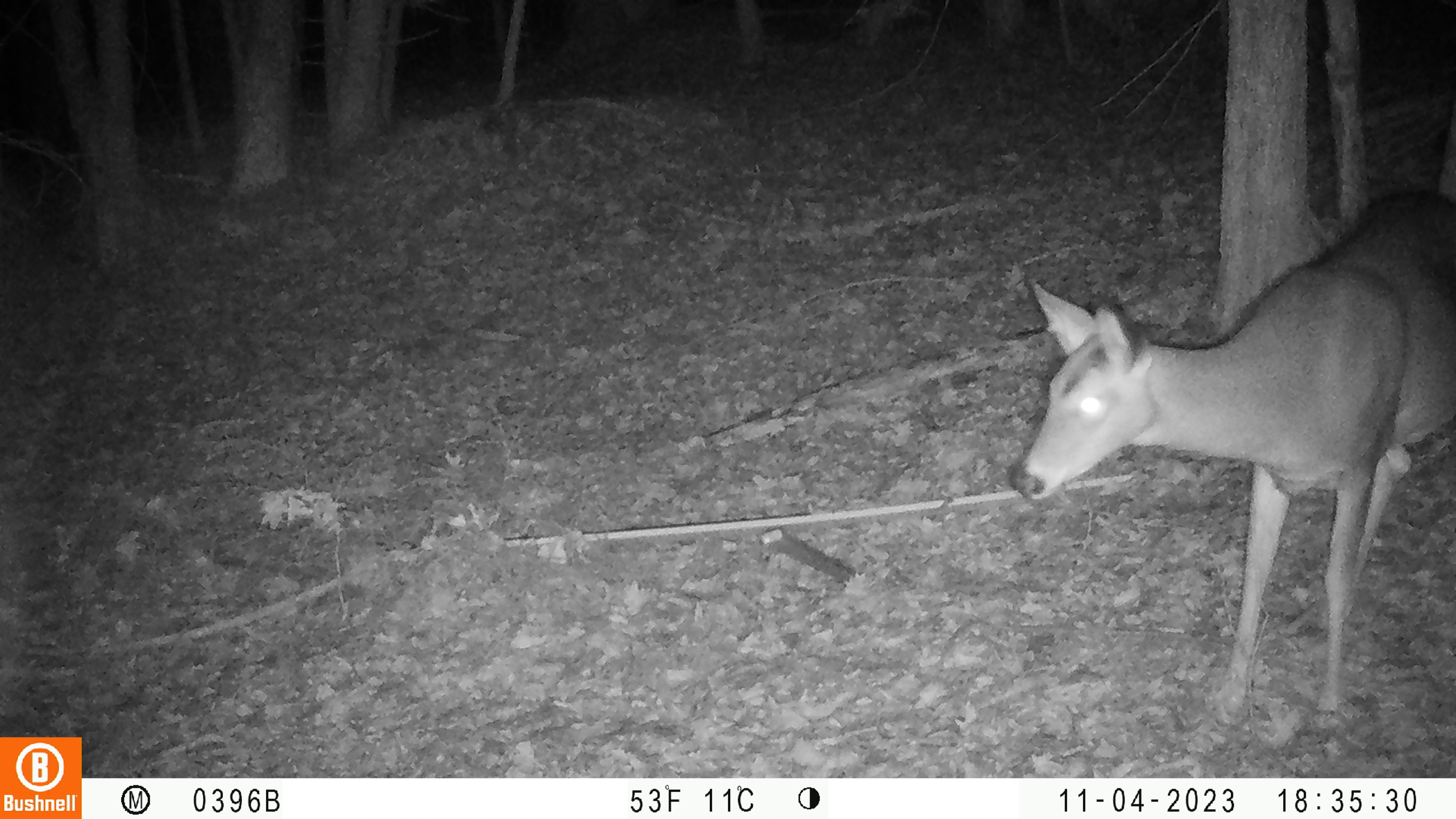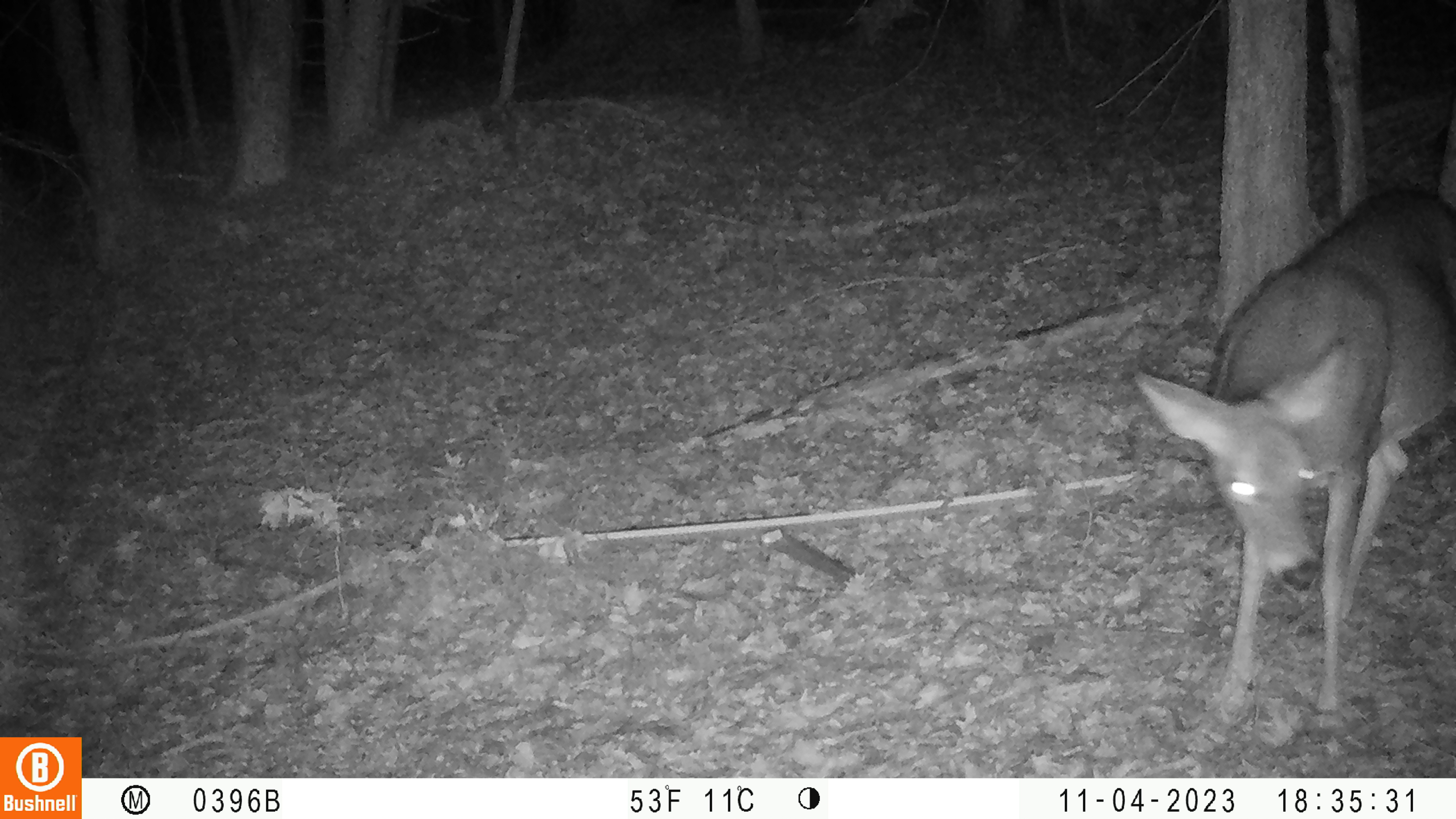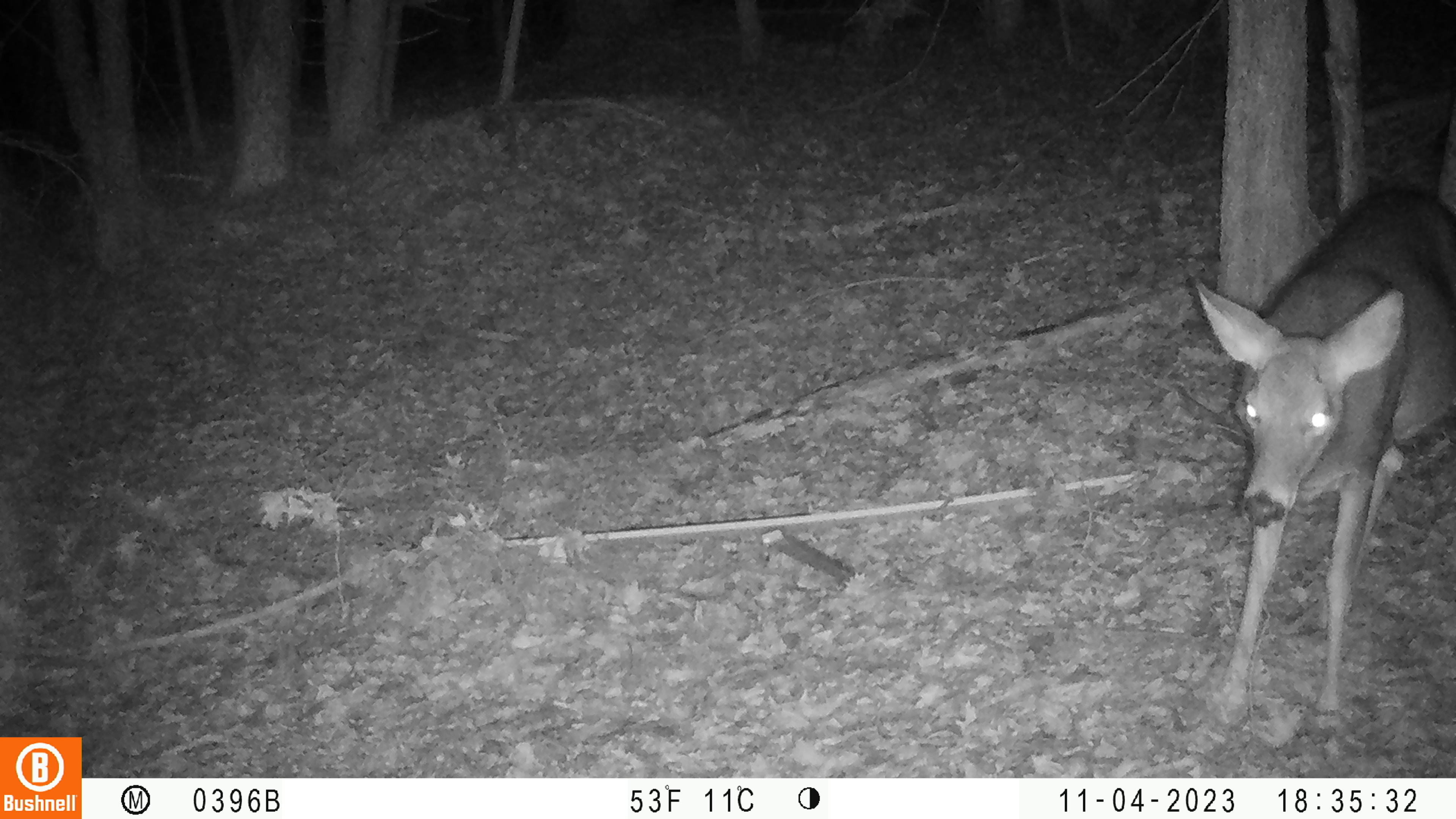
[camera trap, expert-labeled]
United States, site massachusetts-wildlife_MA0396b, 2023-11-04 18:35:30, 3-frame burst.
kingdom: Animalia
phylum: Chordata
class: Mammalia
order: Artiodactyla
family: Cervidae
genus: Odocoileus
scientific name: Odocoileus virginianus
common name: white-tailed deer